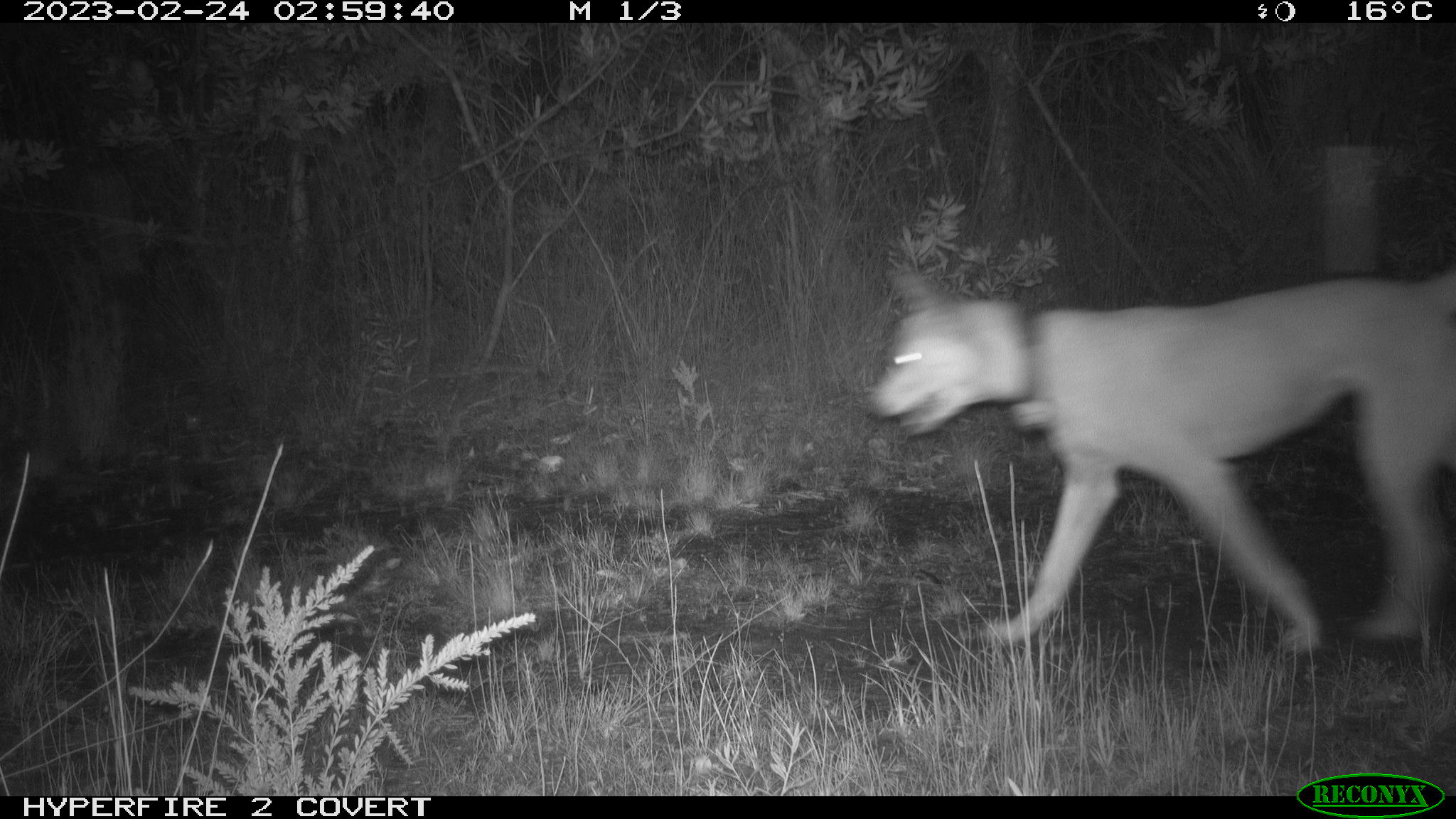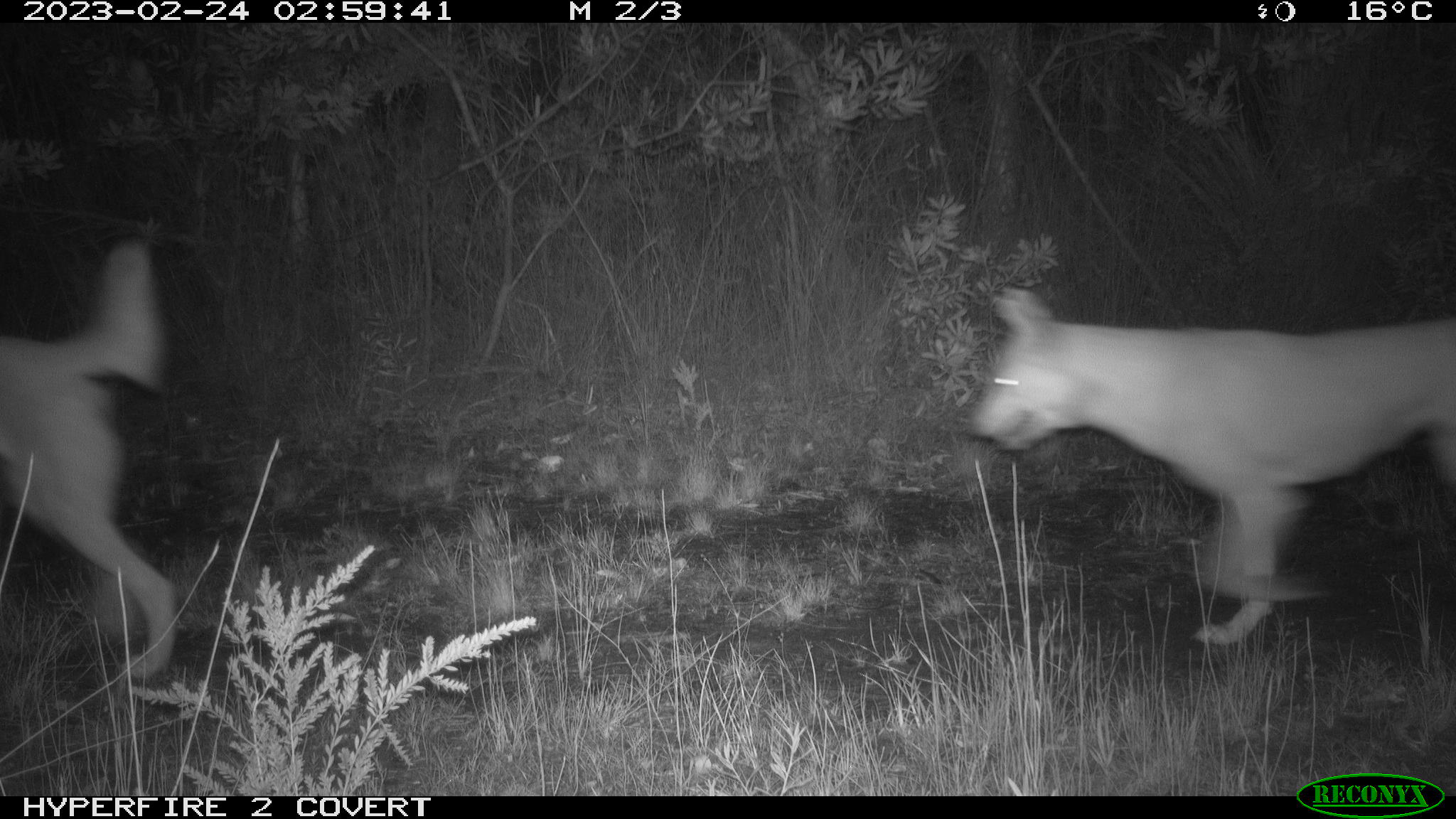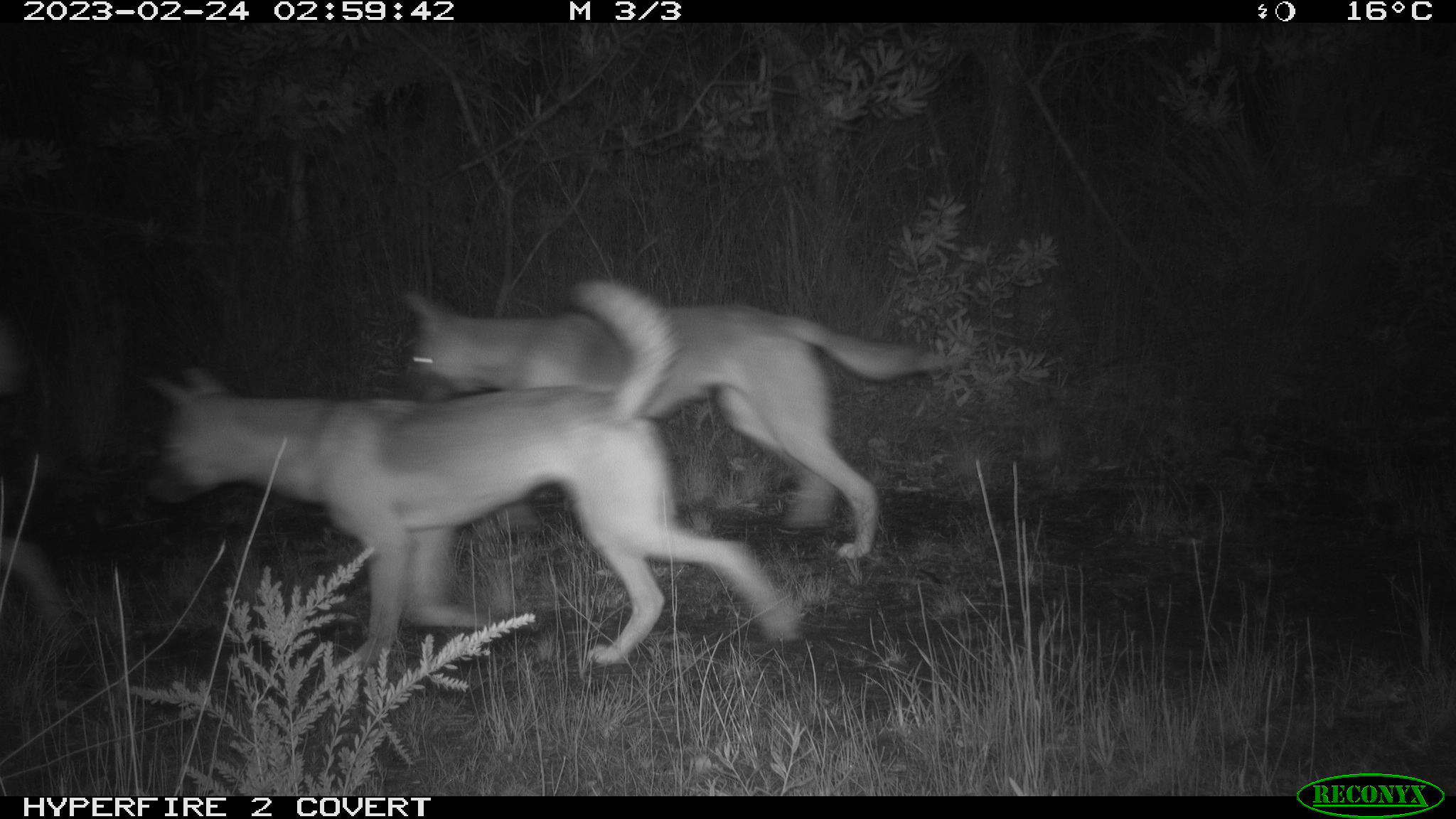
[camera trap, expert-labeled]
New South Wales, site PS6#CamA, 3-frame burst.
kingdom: Animalia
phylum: Chordata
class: Mammalia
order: Carnivora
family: Canidae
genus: Canis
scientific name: Canis familiaris dingo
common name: dingo